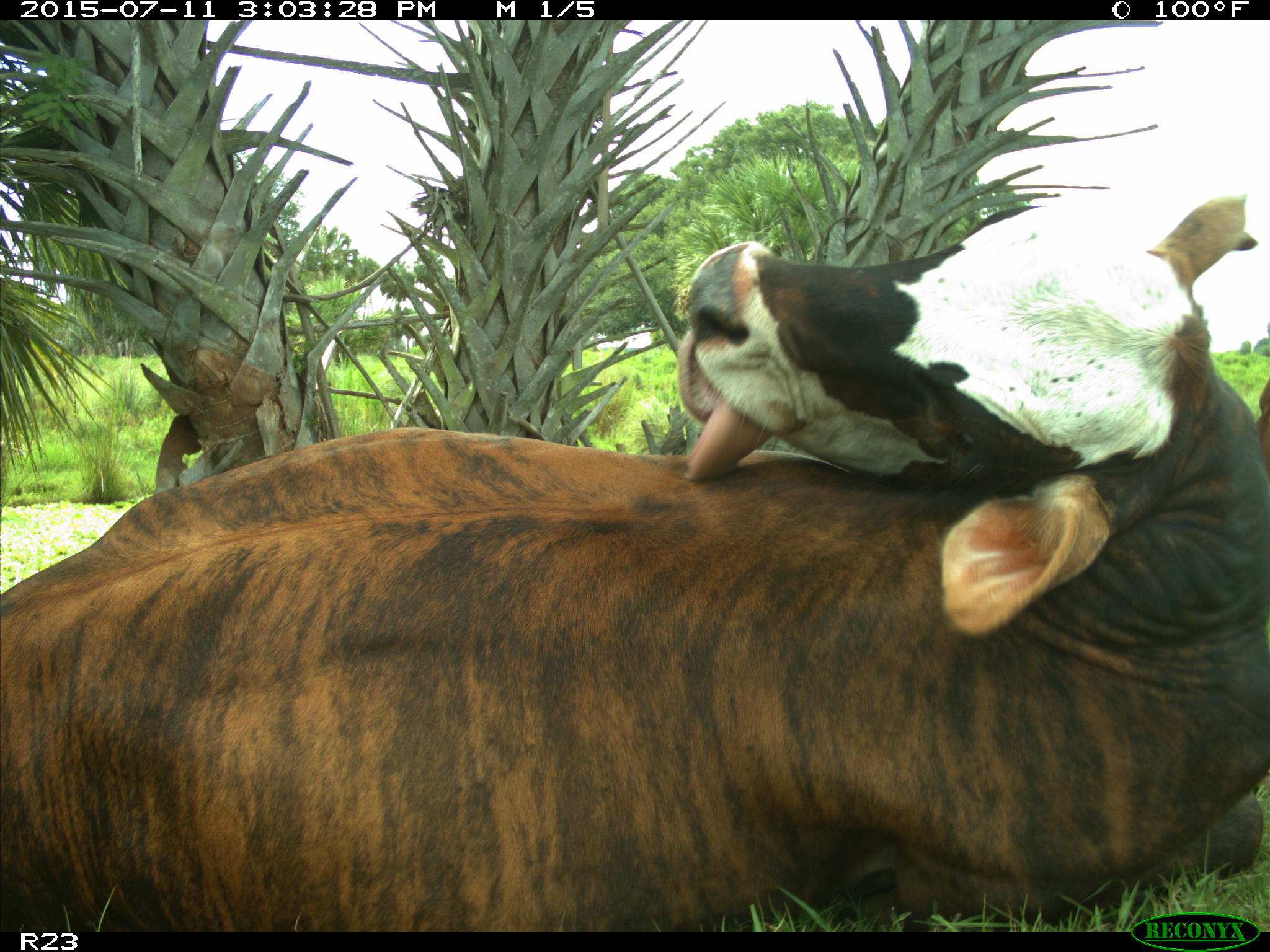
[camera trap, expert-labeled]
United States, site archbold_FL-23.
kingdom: Animalia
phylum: Chordata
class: Mammalia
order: Artiodactyla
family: Bovidae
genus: Bos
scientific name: Bos taurus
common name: domestic cow